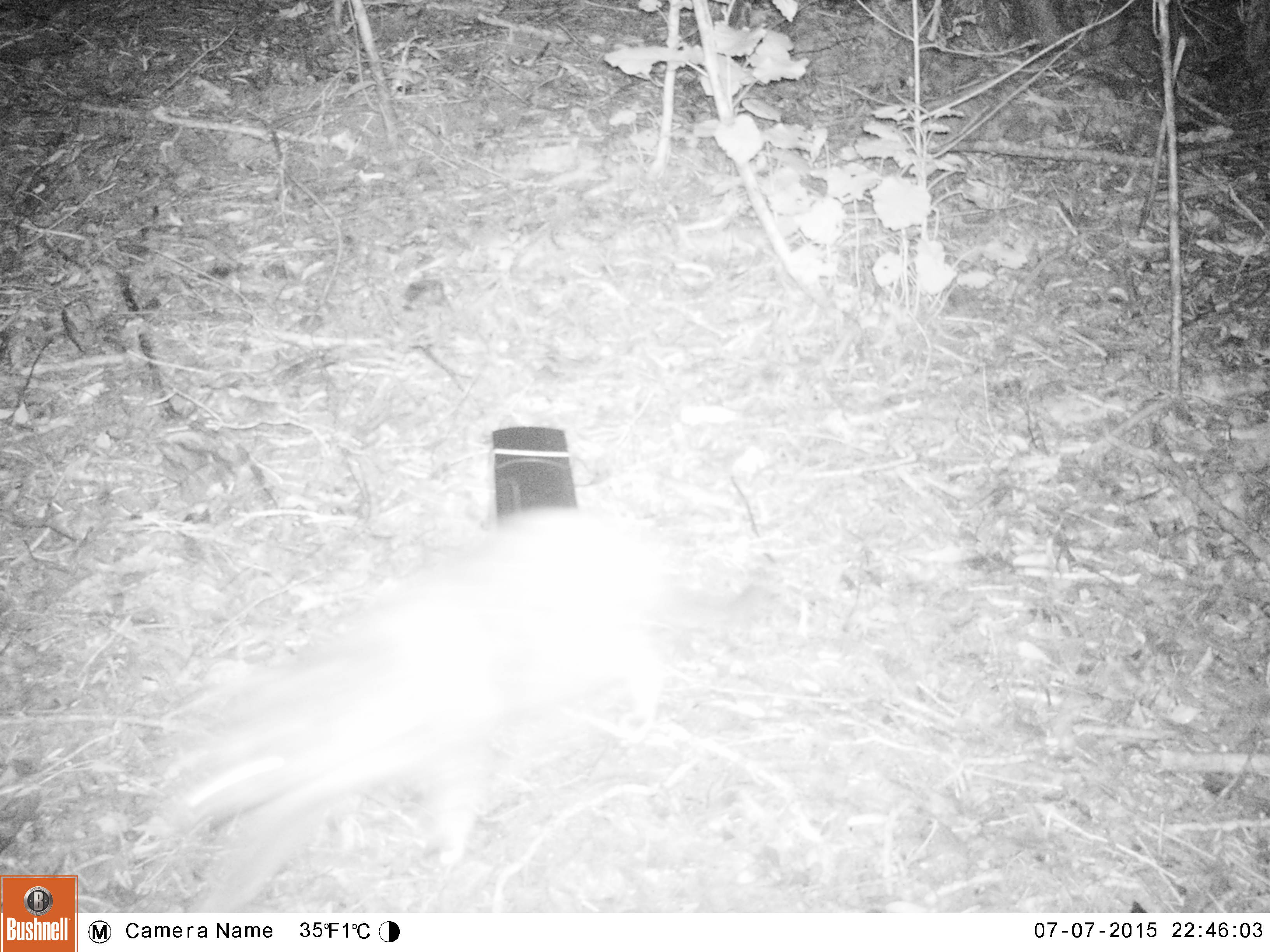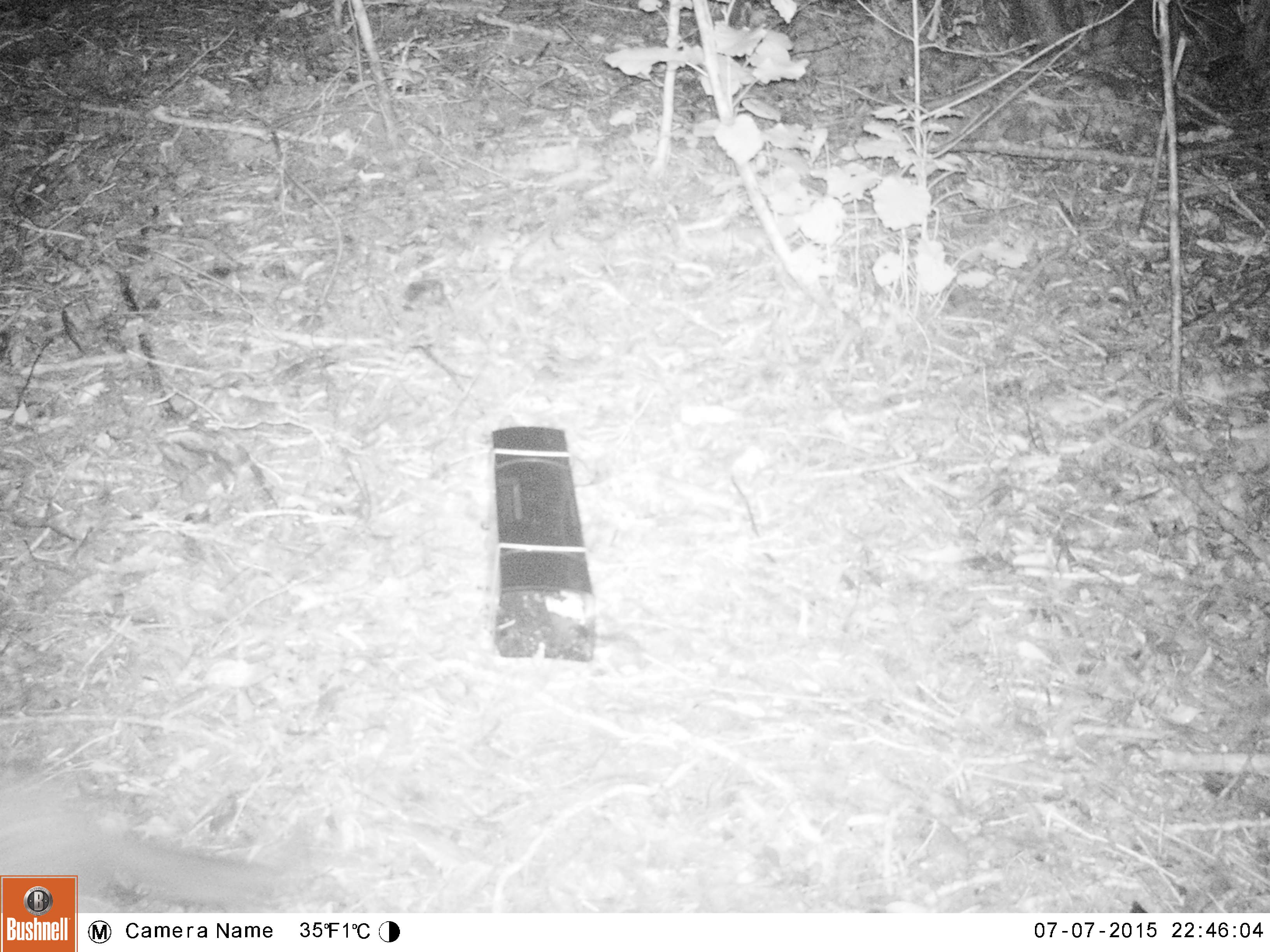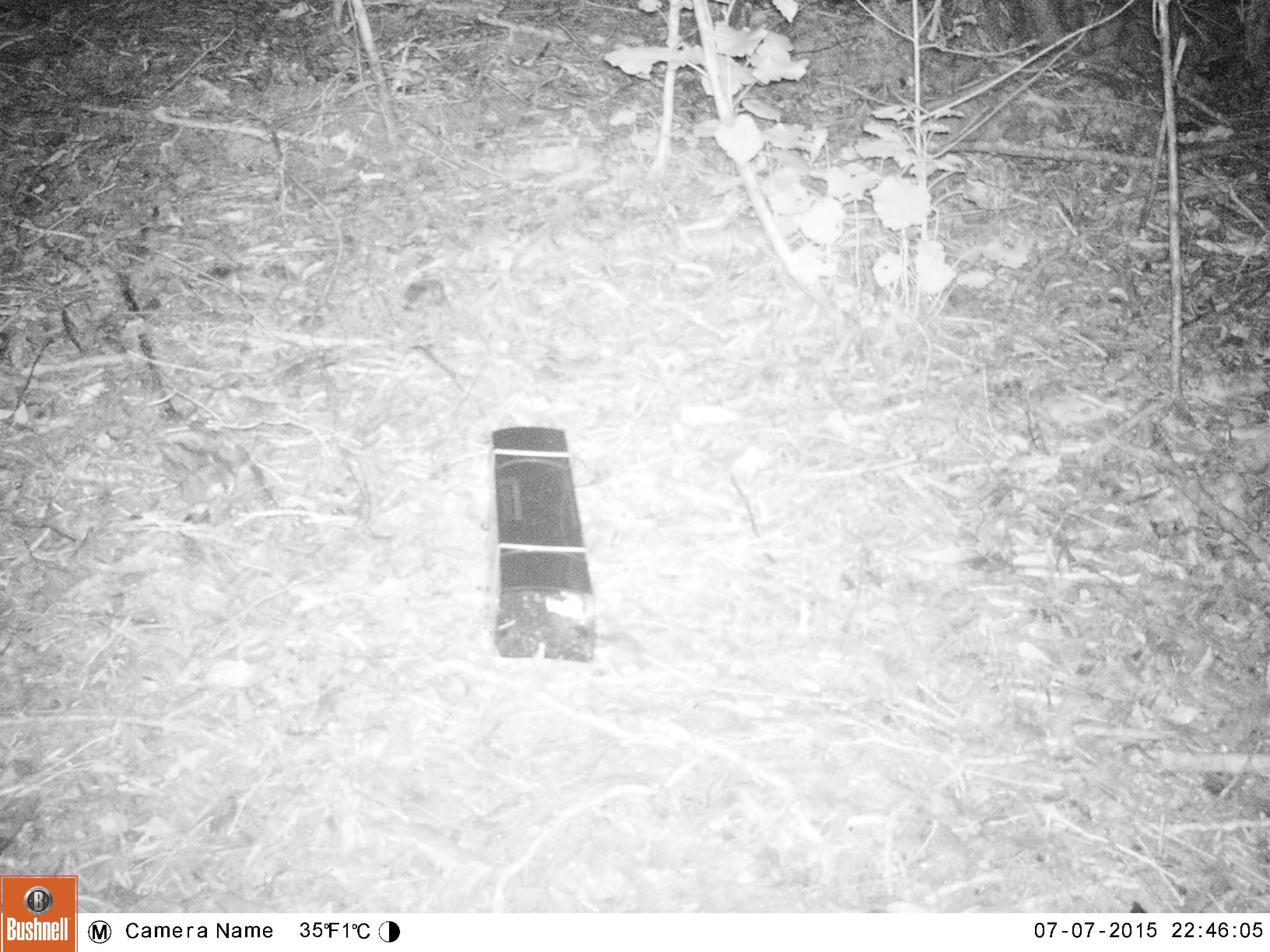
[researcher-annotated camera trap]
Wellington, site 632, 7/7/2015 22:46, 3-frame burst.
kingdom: Animalia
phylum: Chordata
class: Mammalia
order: Carnivora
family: Felidae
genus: Felis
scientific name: Felis catus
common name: cat